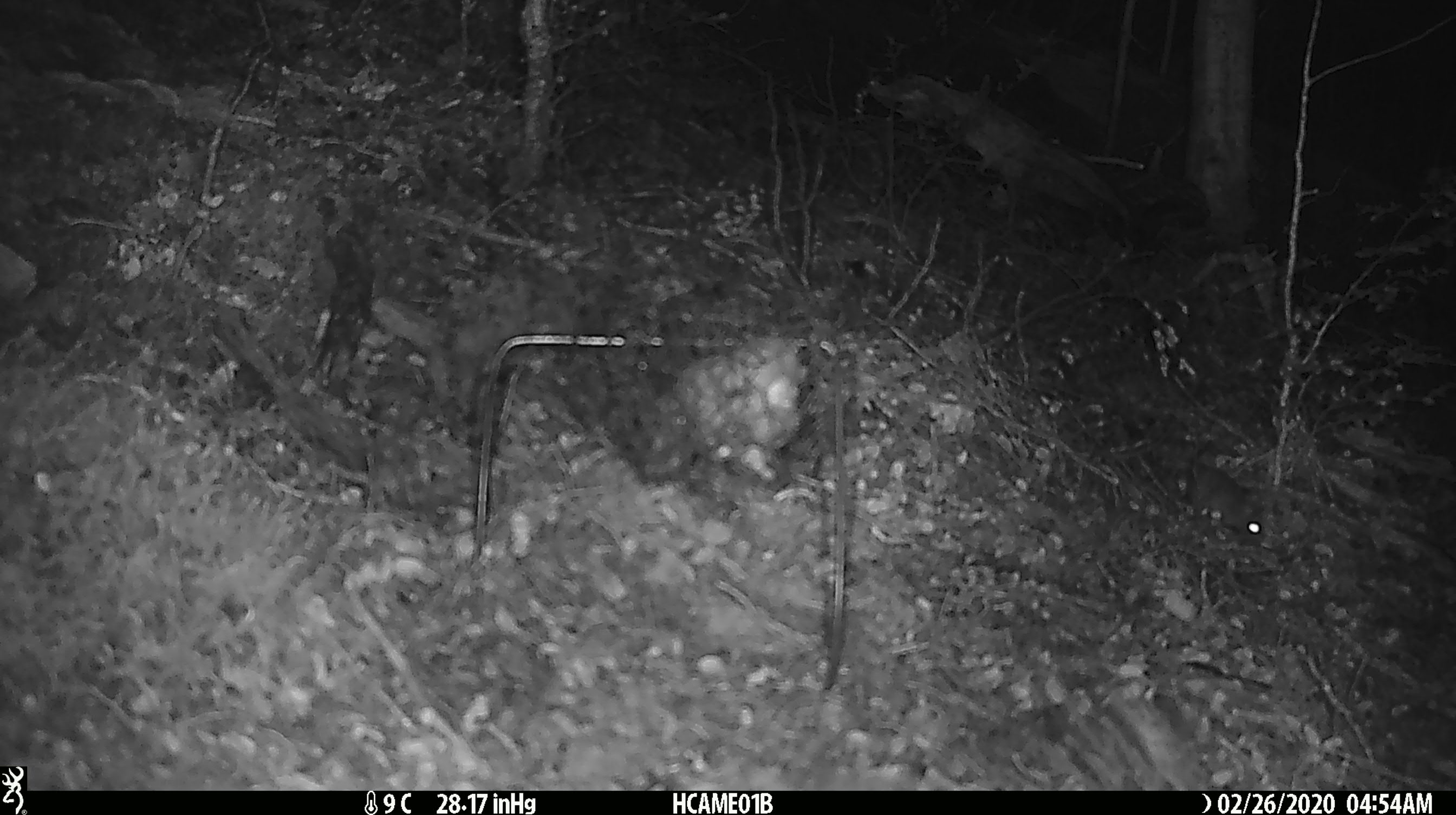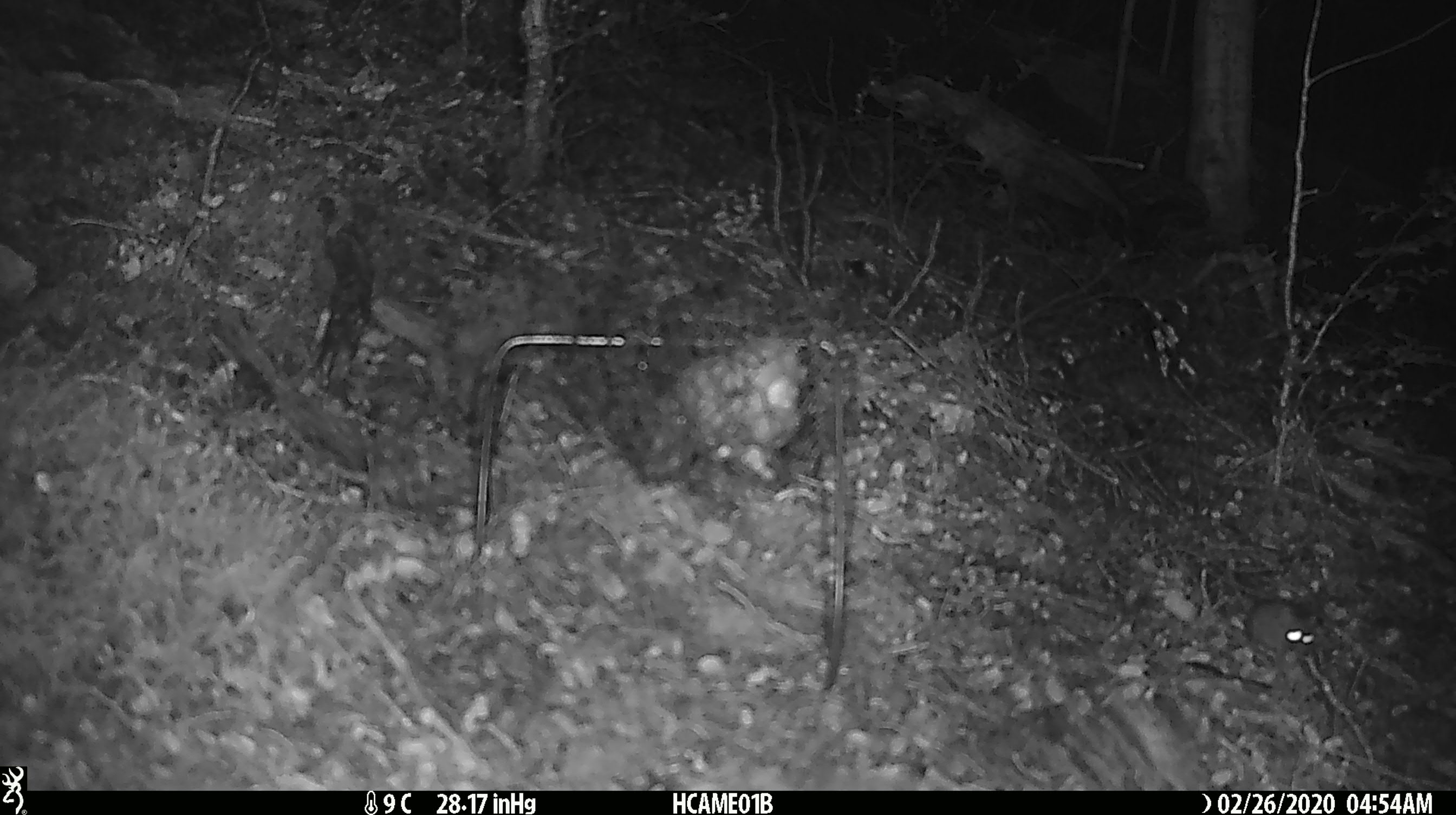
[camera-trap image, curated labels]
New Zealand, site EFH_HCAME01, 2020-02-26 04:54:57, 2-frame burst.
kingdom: Animalia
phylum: Chordata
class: Mammalia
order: Rodentia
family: Muridae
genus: Mus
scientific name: Mus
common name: mouse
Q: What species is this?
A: Mouse (Mus).